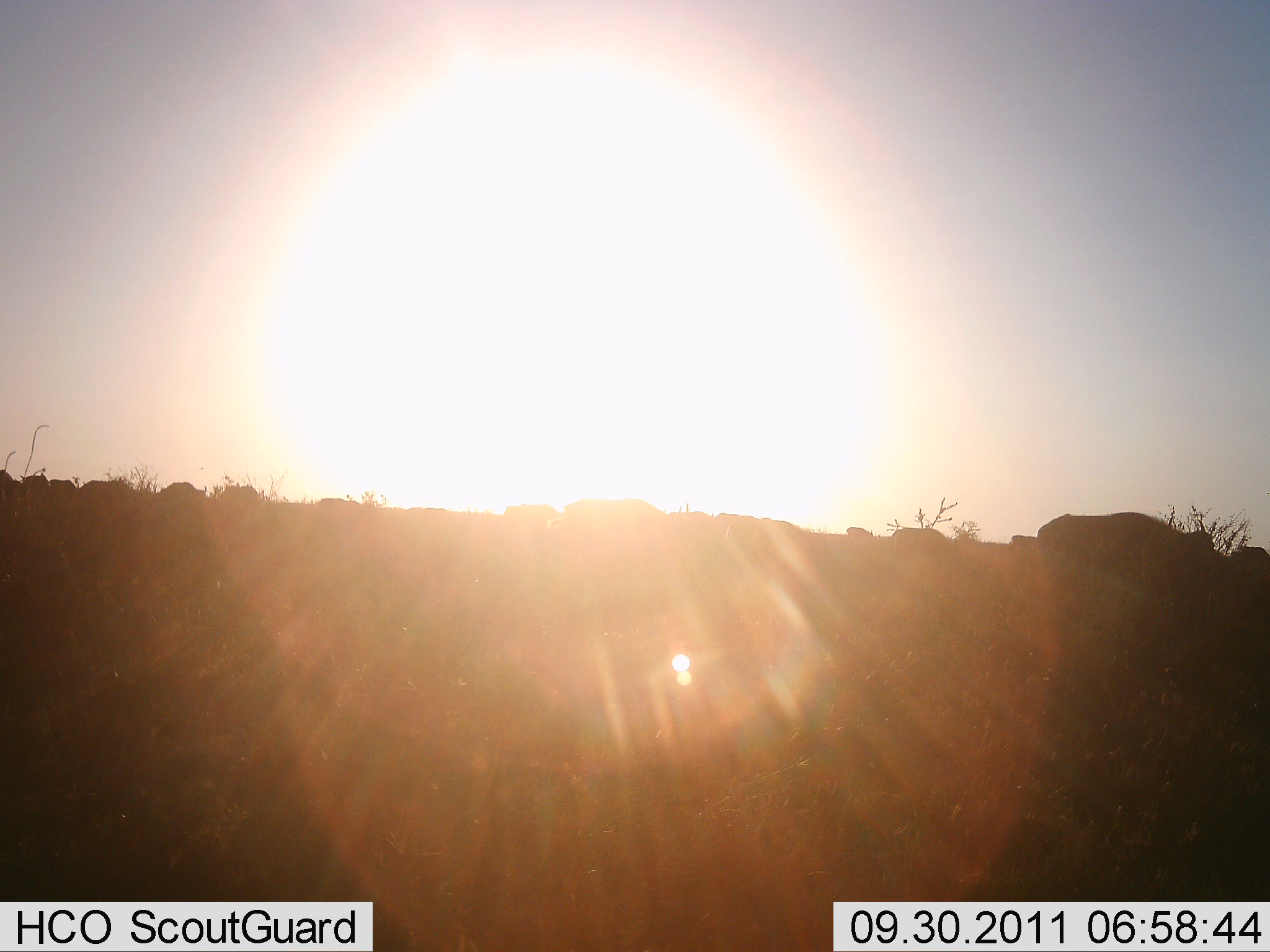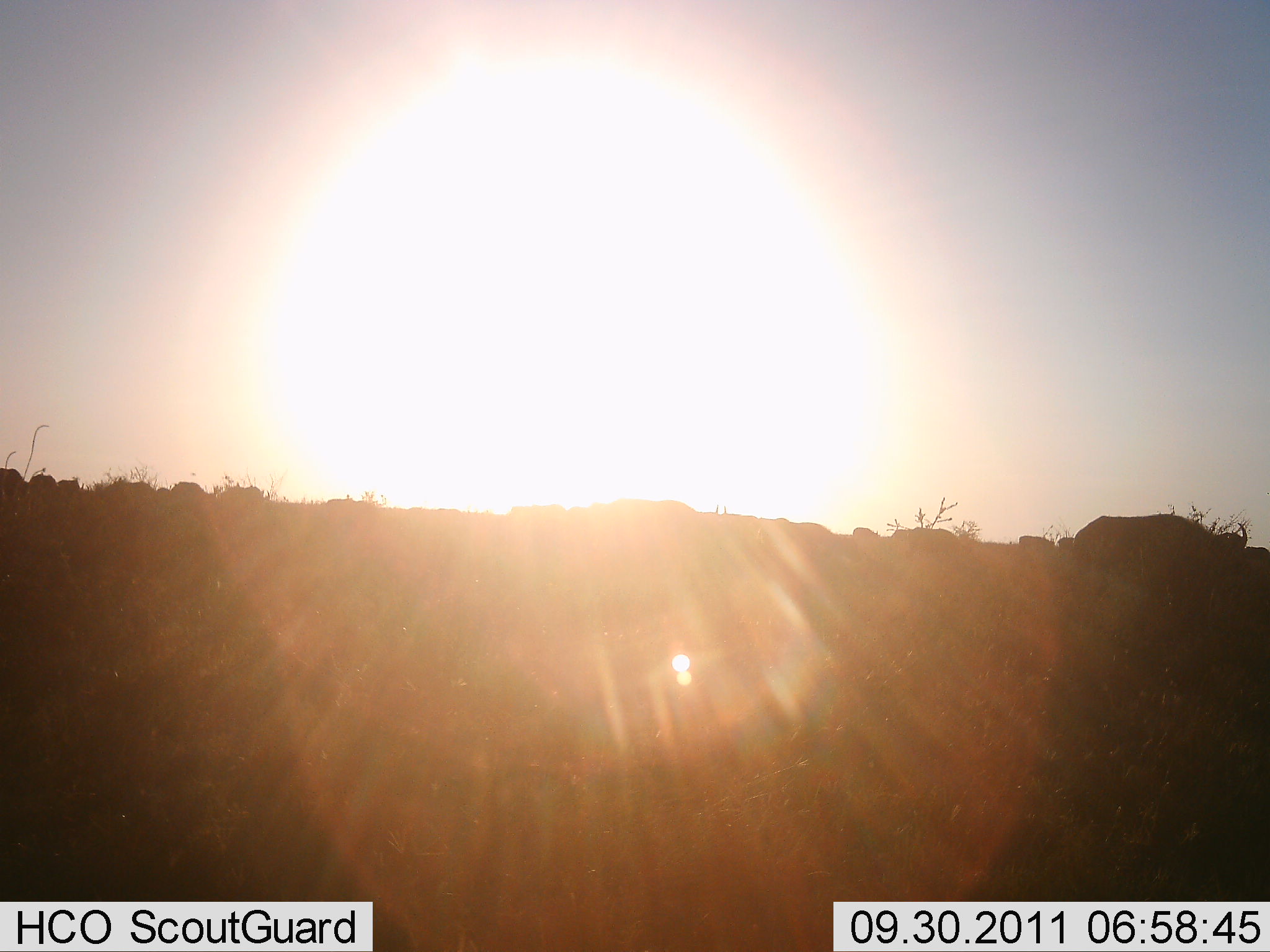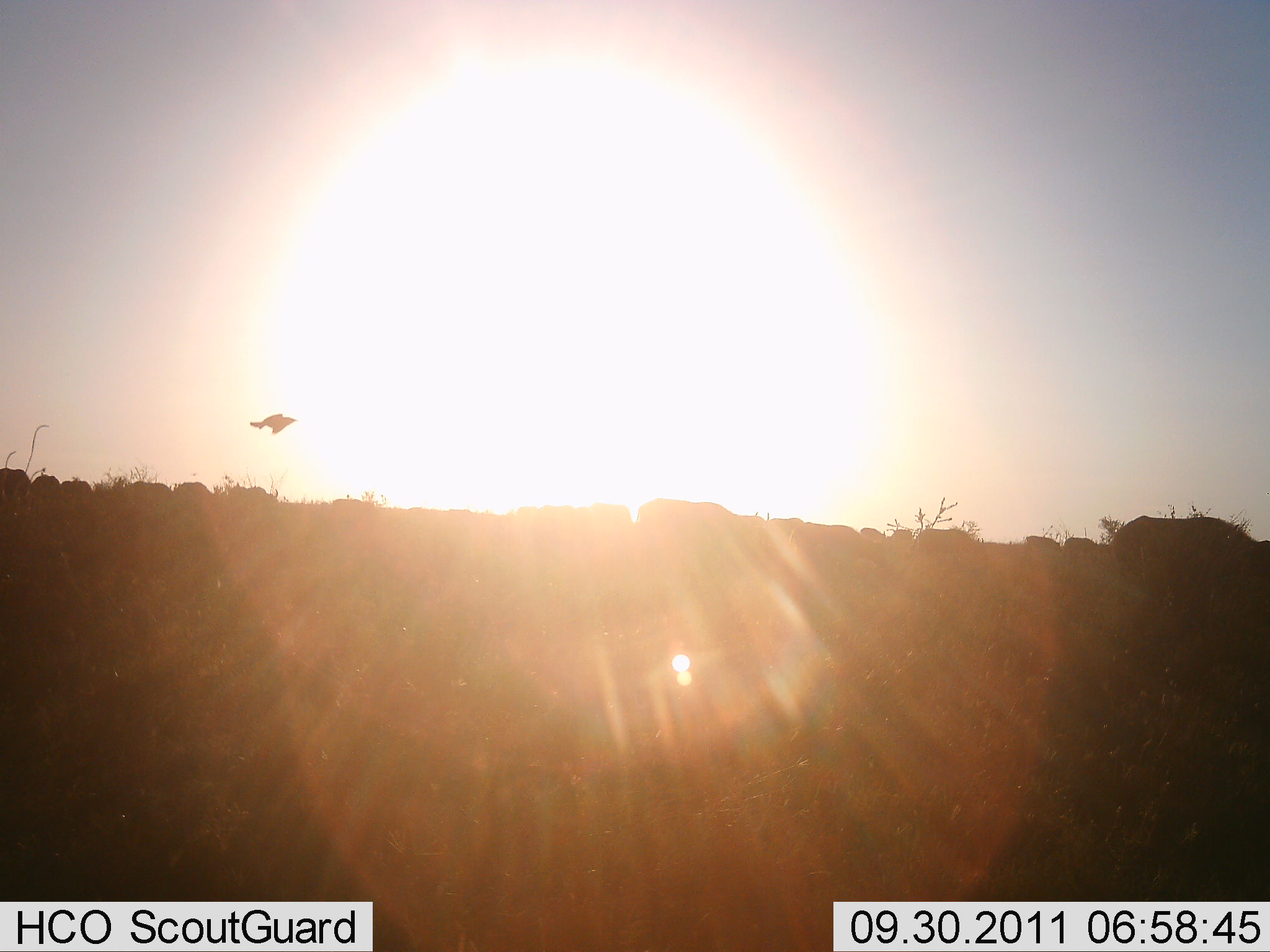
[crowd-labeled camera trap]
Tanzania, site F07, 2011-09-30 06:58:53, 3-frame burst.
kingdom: Animalia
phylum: Chordata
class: Mammalia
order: Artiodactyla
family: Bovidae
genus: Connochaetes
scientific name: Connochaetes taurinus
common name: blue wildebeest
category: wildebeest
Wildebeest (blue wildebeest) (Connochaetes taurinus), count 11-50. Behavior (volunteer vote fractions): standing 0%, resting 0%, moving 89%, interacting 0%. Young present (vote fraction): 0%. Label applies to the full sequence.